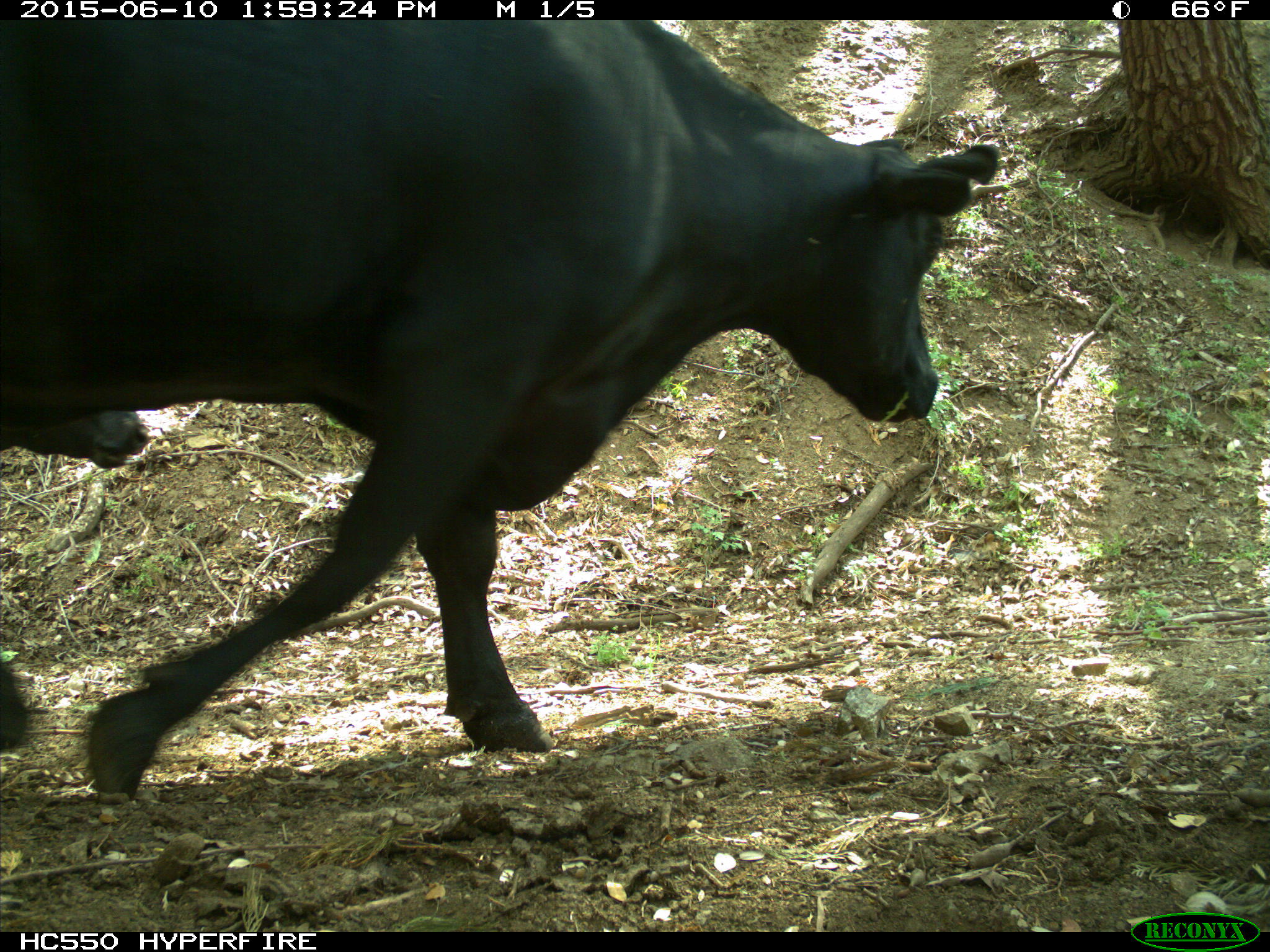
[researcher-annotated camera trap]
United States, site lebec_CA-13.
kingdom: Animalia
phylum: Chordata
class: Mammalia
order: Artiodactyla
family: Bovidae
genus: Bos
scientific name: Bos taurus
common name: domestic cow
Bos taurus (domestic cow).